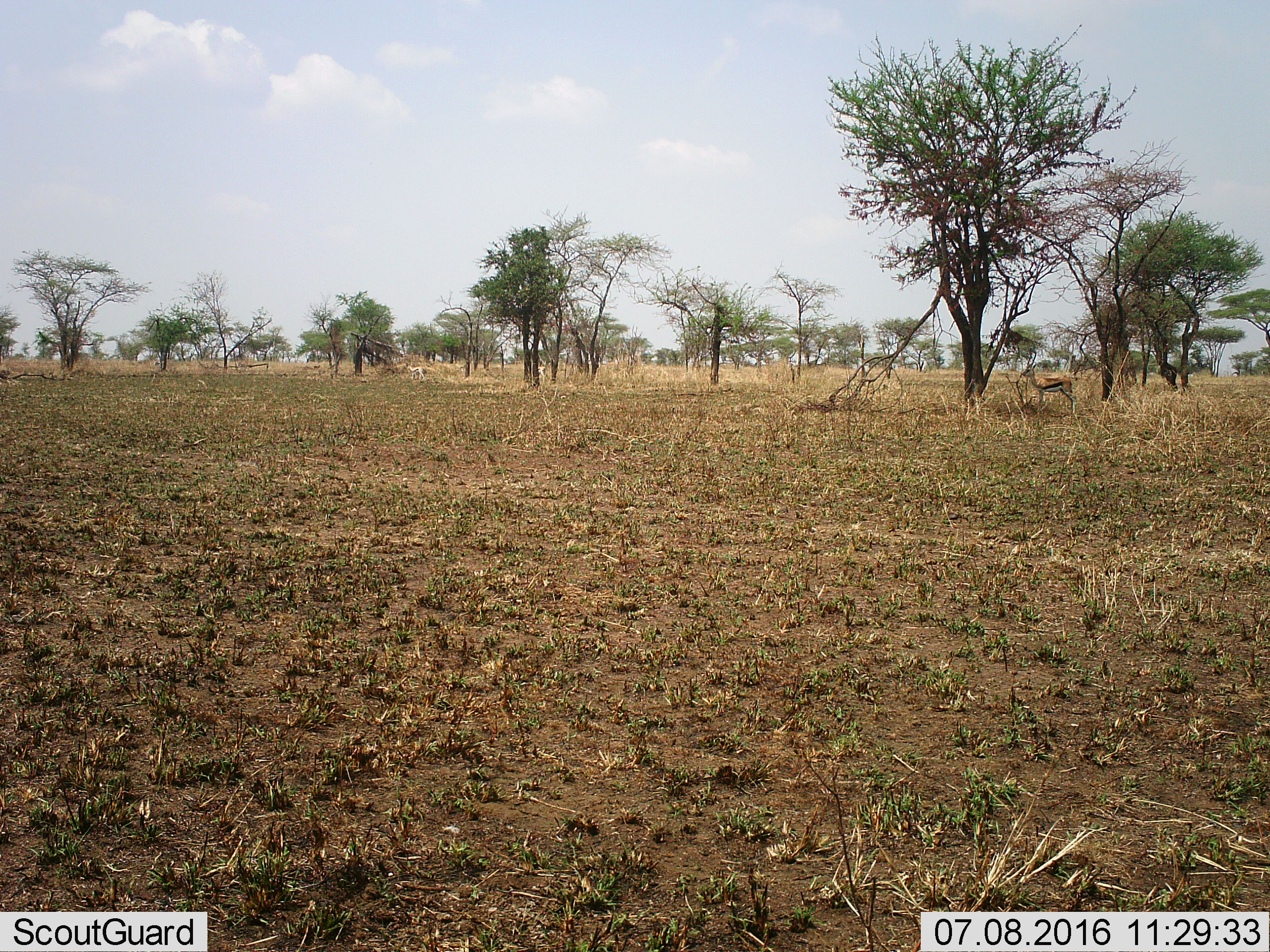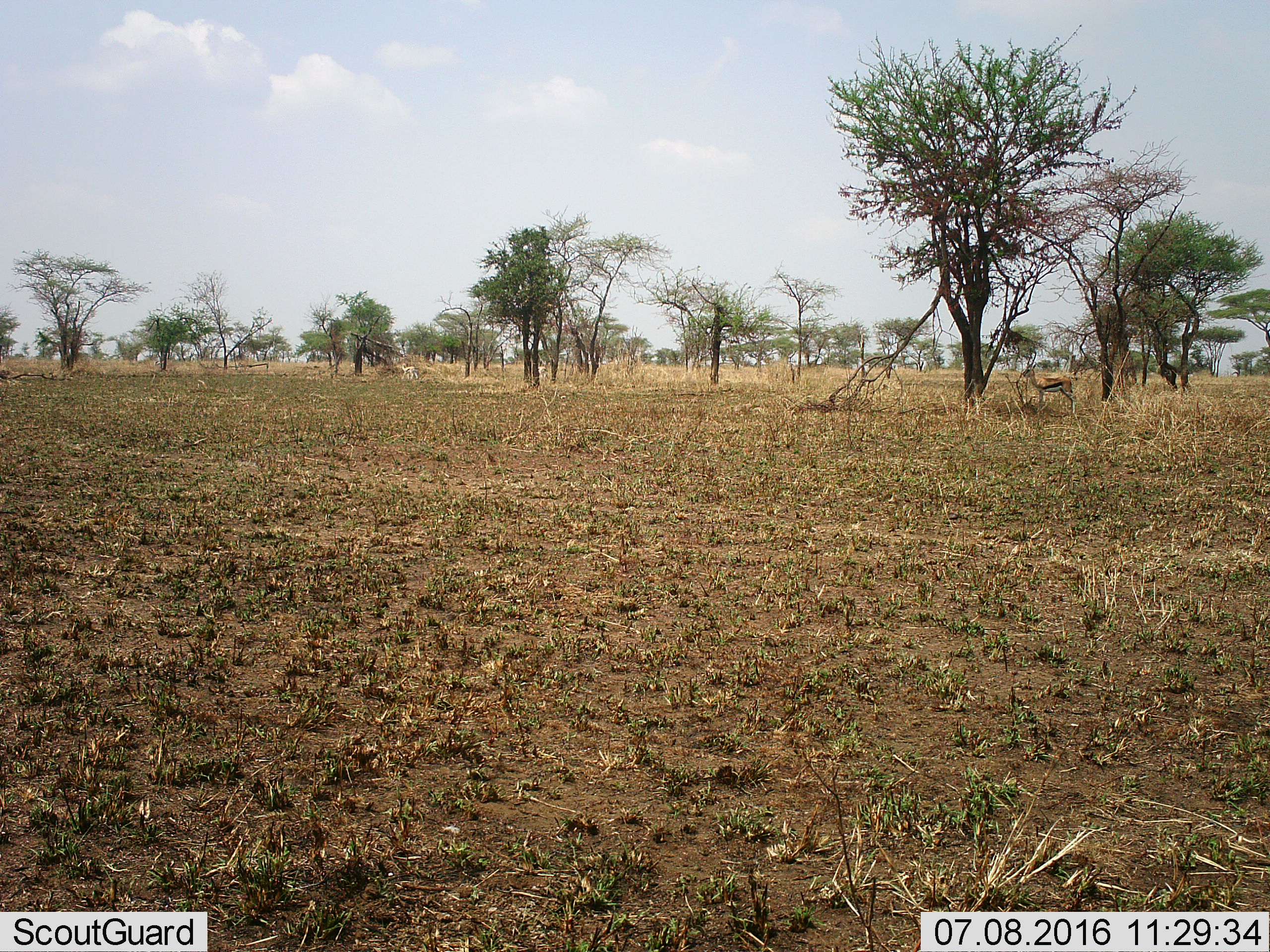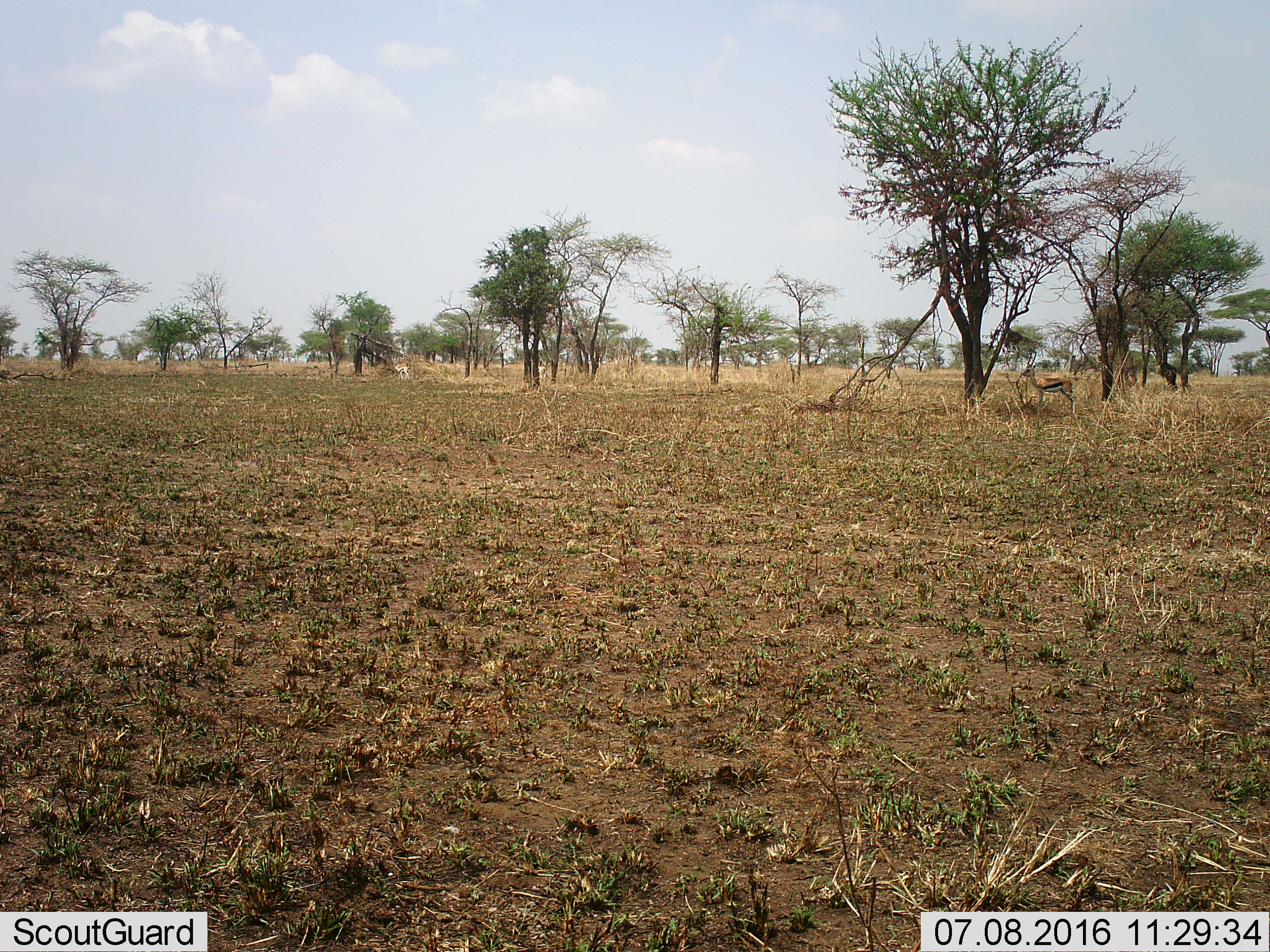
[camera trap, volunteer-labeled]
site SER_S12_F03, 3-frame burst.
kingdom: Animalia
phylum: Chordata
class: Mammalia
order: Artiodactyla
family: Bovidae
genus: Eudorcas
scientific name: Eudorcas thomsonii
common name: thomson's gazelle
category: gazellethomsons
Gazellethomsons (thomson's gazelle) (Eudorcas thomsonii), count 3. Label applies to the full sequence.